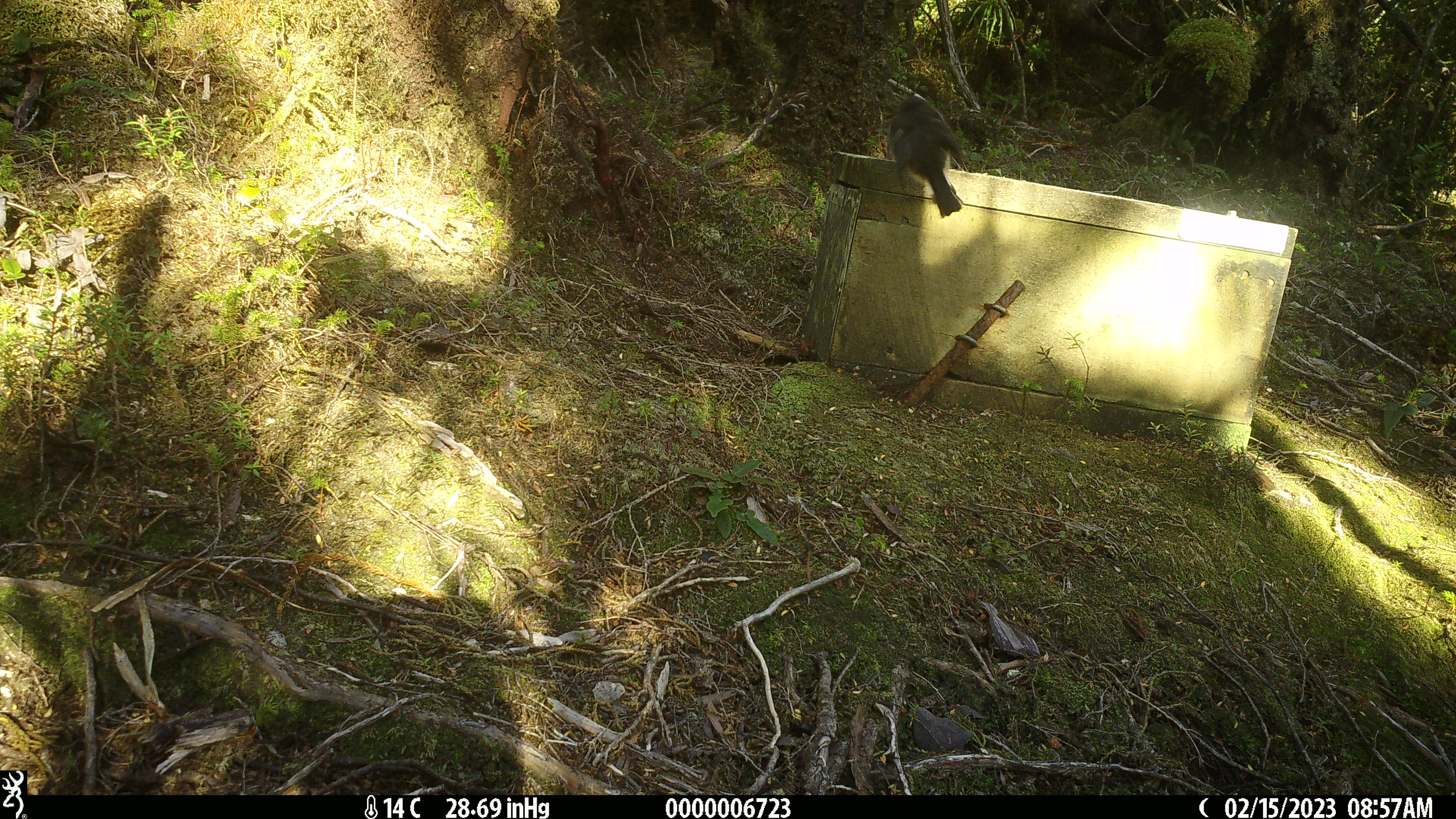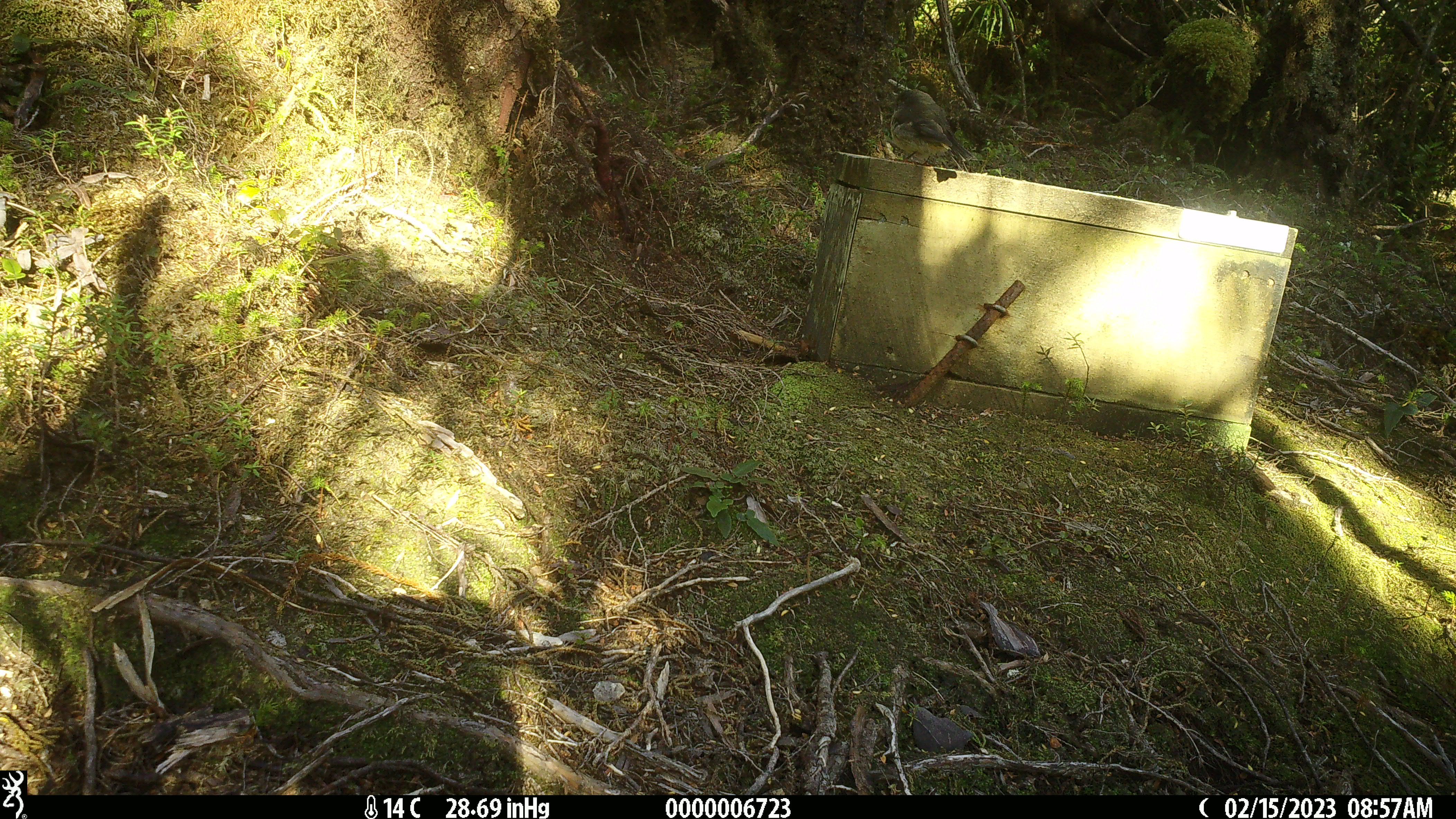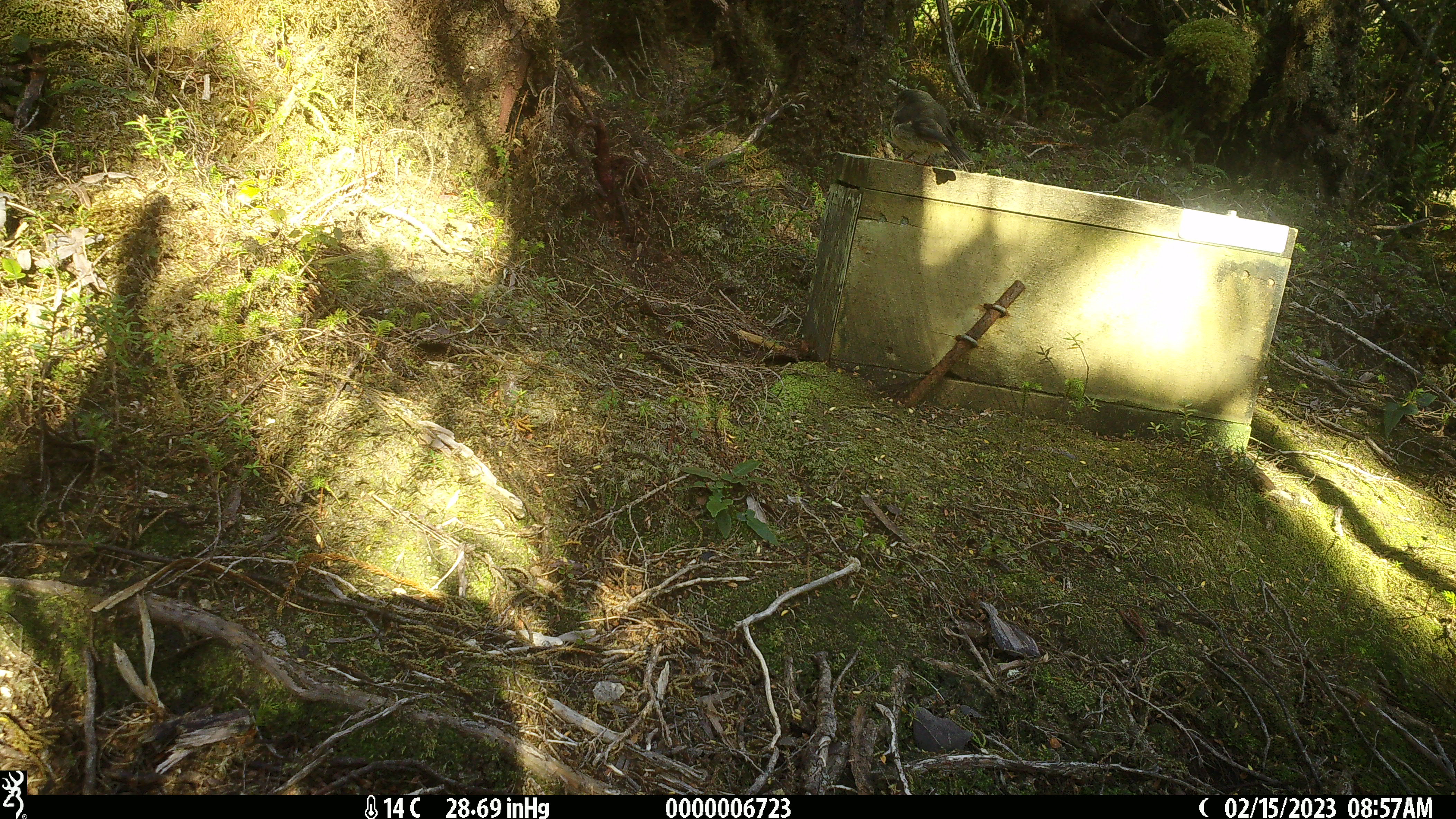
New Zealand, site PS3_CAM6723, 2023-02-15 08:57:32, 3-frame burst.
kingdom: Animalia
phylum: Chordata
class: Aves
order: Passeriformes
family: Petroicidae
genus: Petroica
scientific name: Petroica macrocephala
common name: tomtit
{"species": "tomtit (Petroica macrocephala)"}